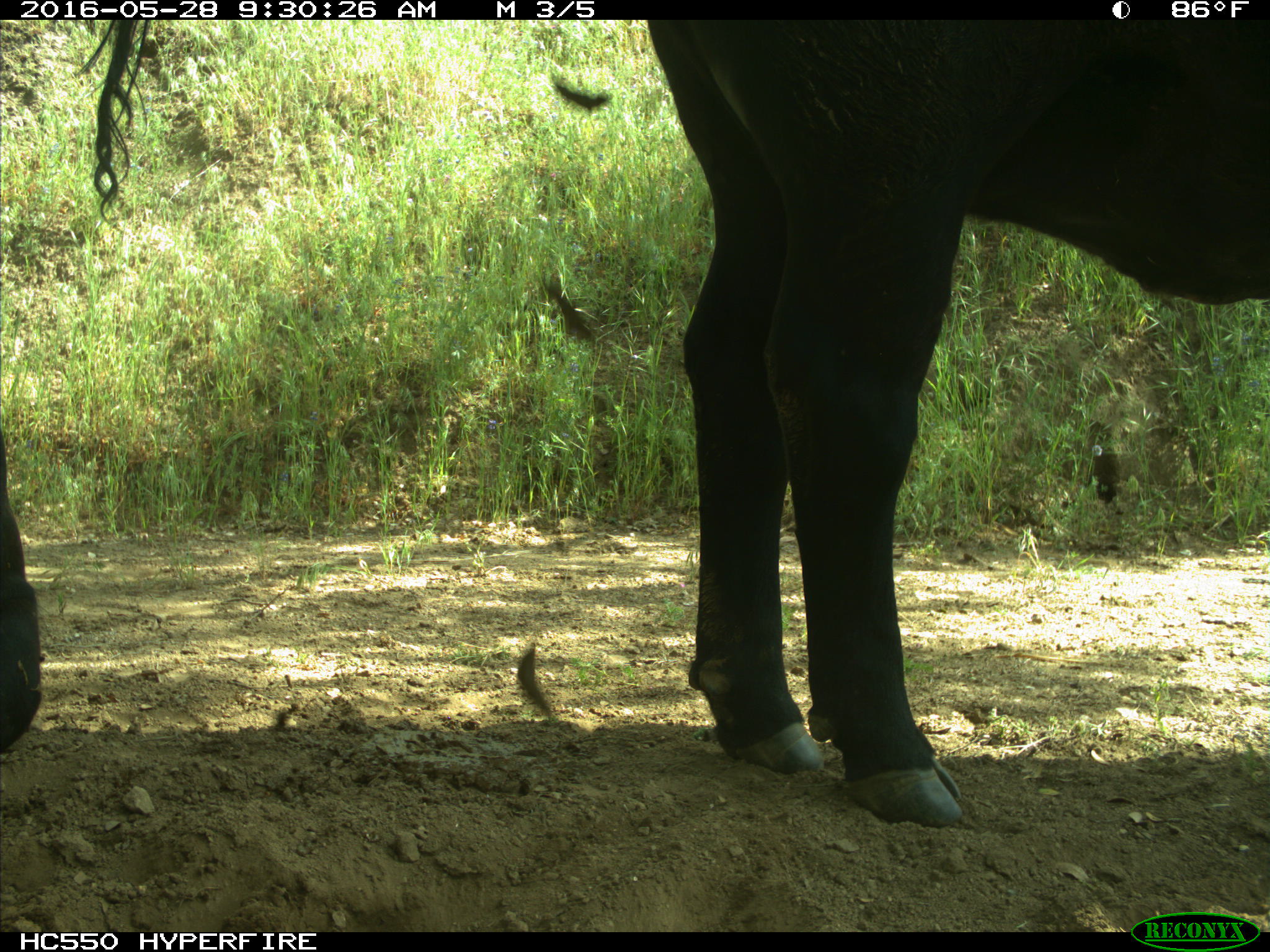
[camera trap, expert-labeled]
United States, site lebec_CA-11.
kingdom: Animalia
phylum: Chordata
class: Mammalia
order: Artiodactyla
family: Bovidae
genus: Bos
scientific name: Bos taurus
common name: domestic cow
Bos taurus (domestic cow).